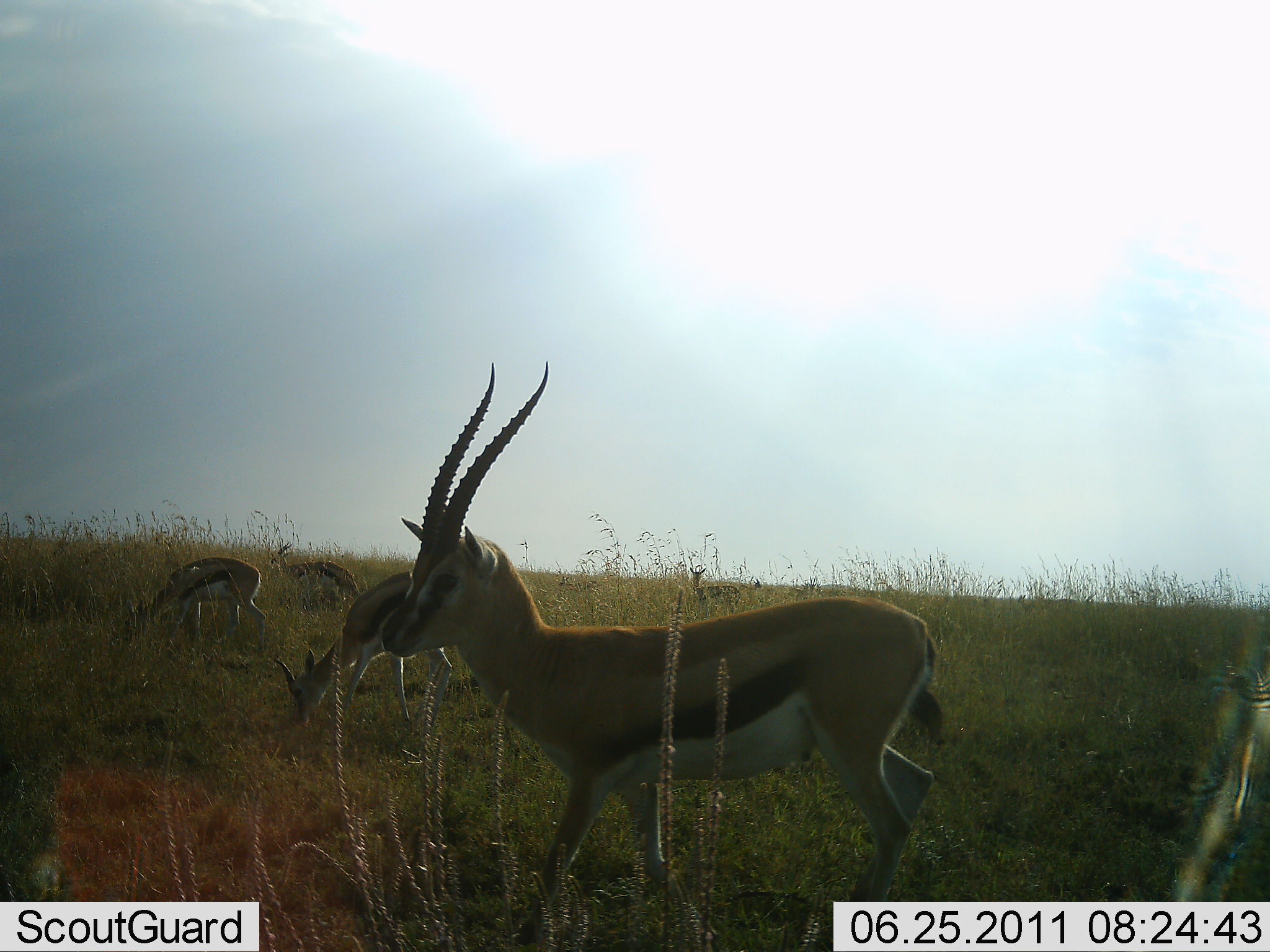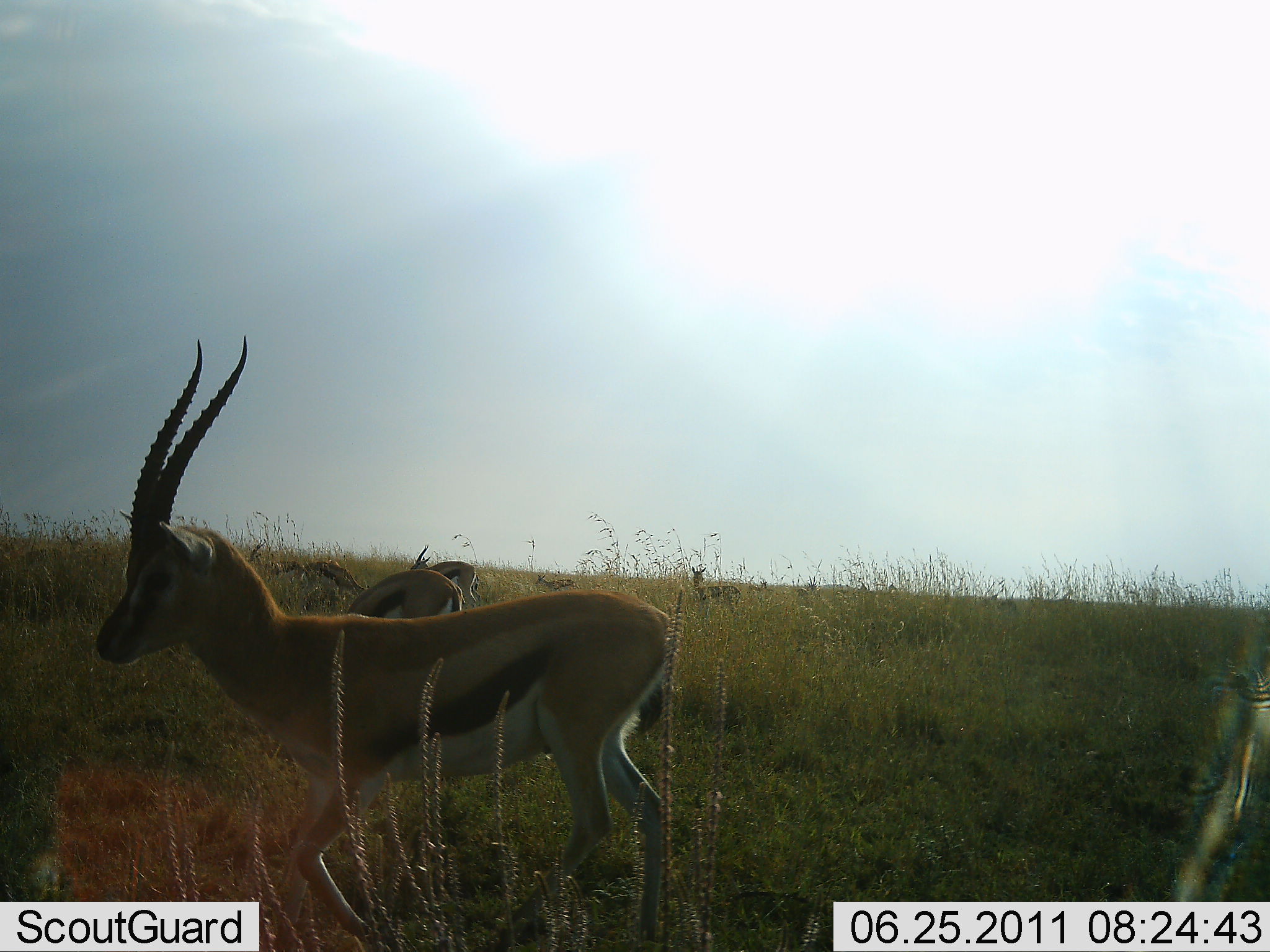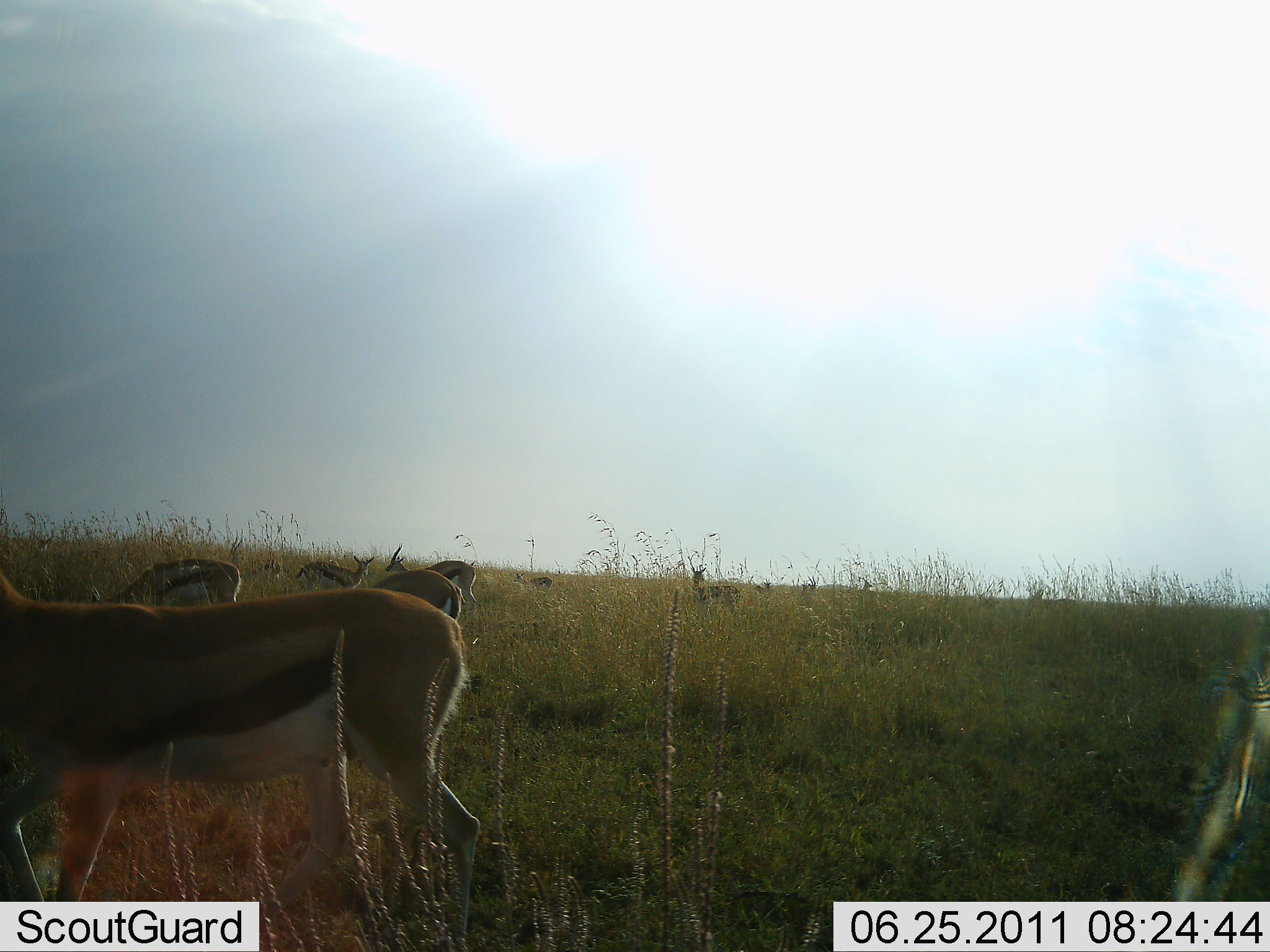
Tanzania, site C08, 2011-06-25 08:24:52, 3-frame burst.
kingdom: Animalia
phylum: Chordata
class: Mammalia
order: Artiodactyla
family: Bovidae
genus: Eudorcas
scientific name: Eudorcas thomsonii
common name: thomson's gazelle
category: gazellethomsons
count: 7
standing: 36%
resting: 18%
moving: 64%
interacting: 0%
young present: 0%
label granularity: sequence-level